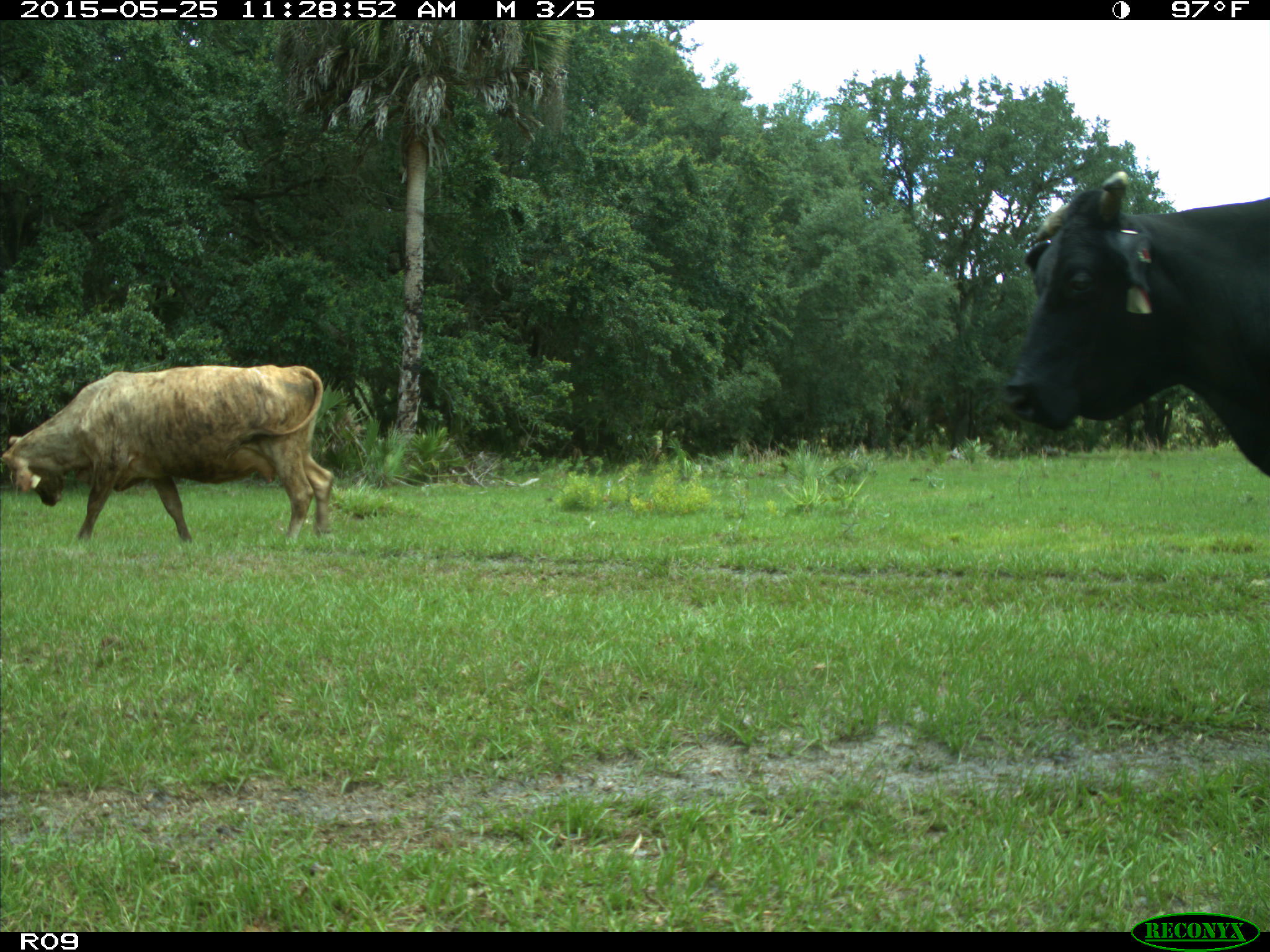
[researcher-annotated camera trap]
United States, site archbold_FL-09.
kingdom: Animalia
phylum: Chordata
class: Mammalia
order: Artiodactyla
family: Bovidae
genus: Bos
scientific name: Bos taurus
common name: domestic cow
Bos taurus (domestic cow).